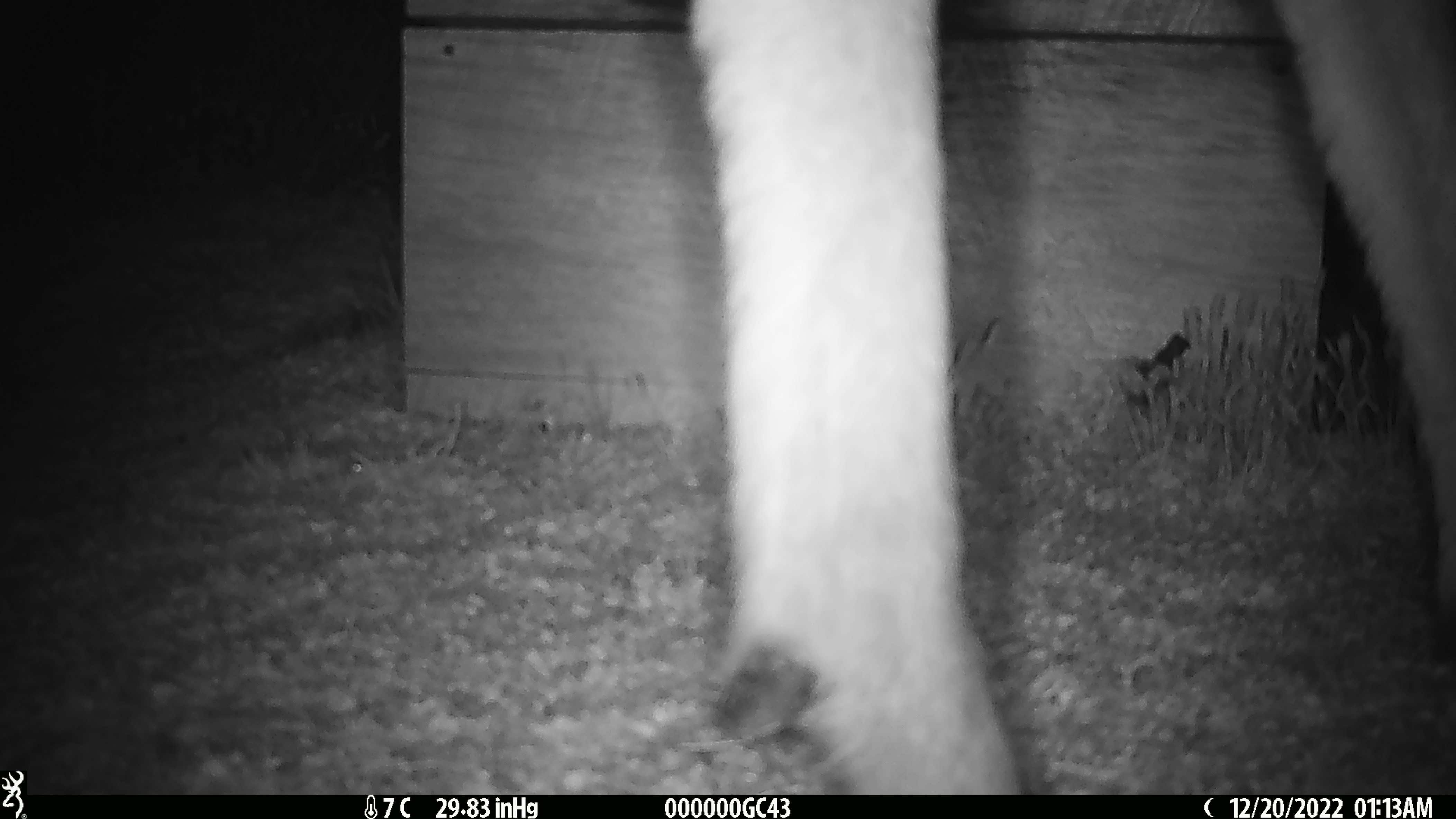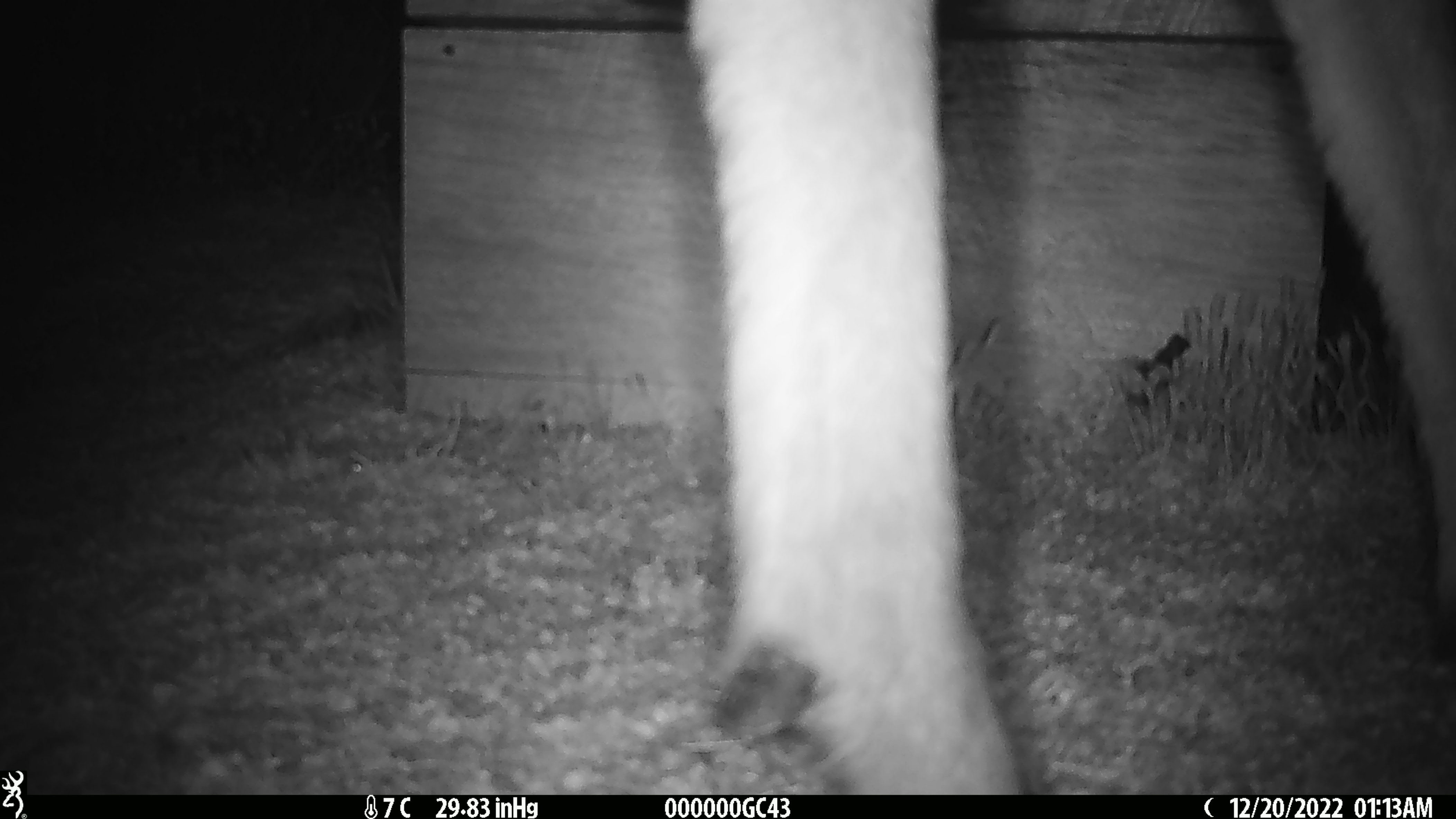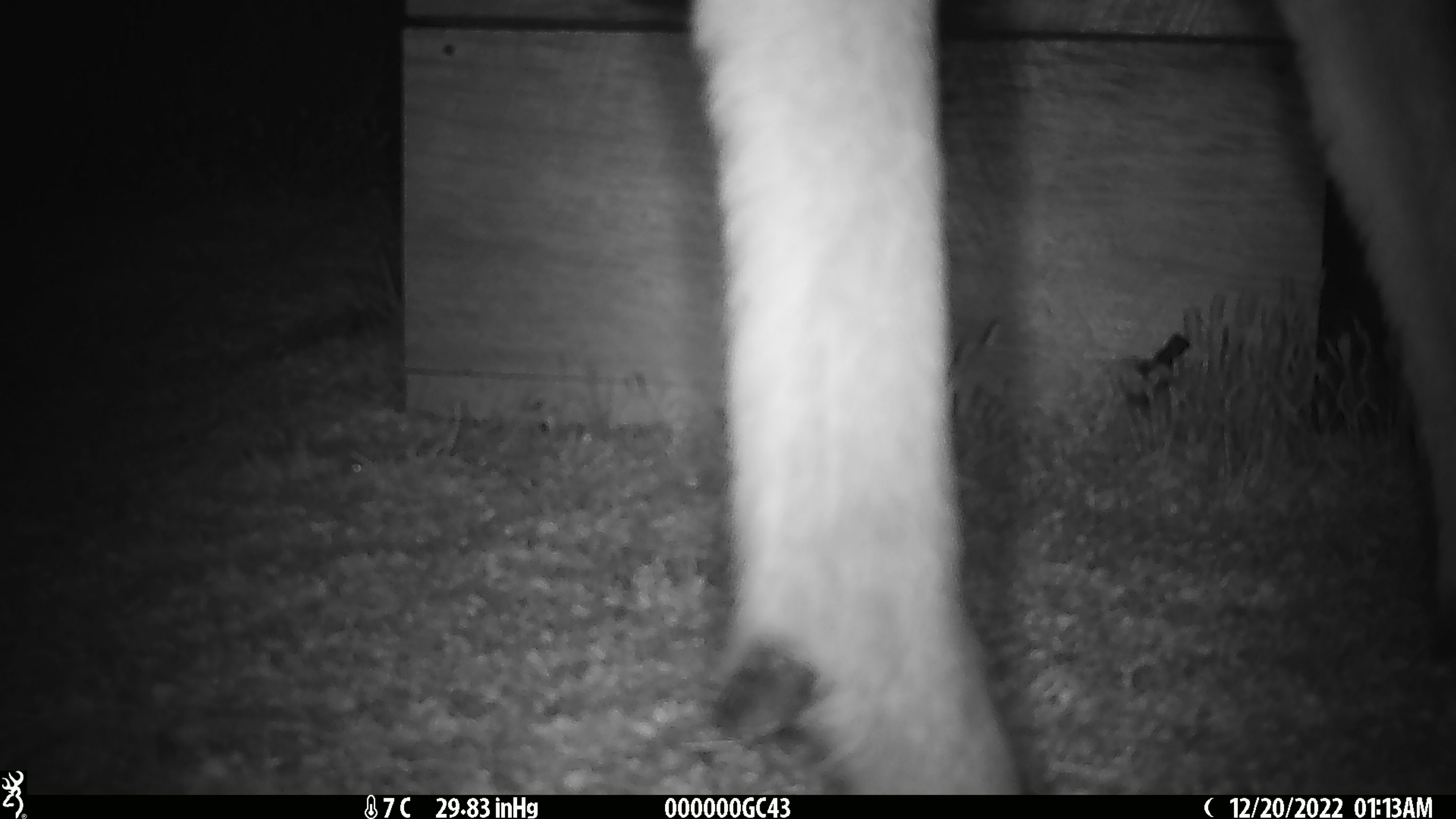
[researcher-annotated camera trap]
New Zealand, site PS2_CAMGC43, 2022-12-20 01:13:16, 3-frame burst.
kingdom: Animalia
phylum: Chordata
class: Mammalia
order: Artiodactyla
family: Cervidae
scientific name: Cervidae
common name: deer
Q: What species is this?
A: Deer (Cervidae).